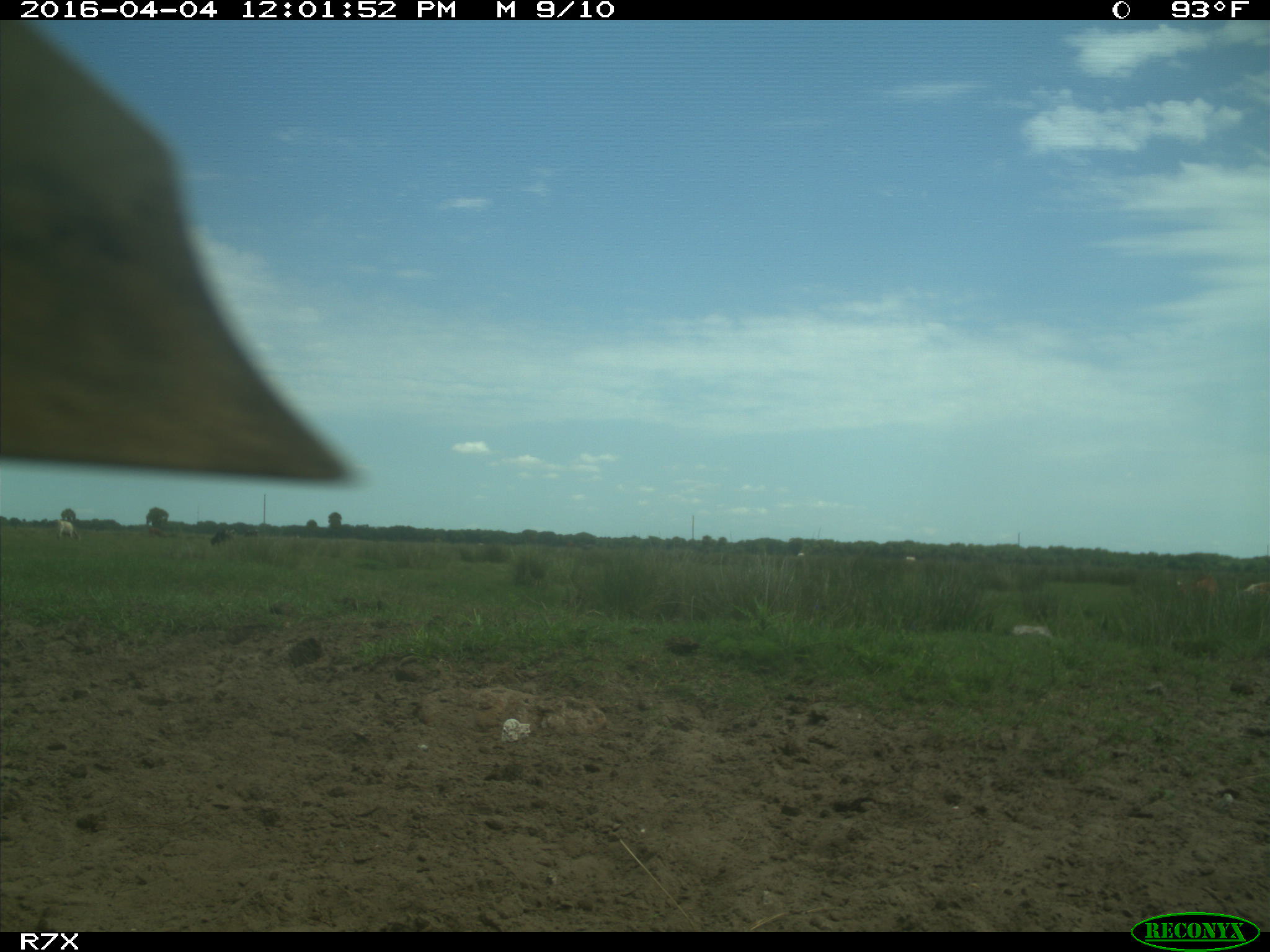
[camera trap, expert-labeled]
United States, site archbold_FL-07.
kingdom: Animalia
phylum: Chordata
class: Mammalia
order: Artiodactyla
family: Bovidae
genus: Bos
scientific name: Bos taurus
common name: domestic cow